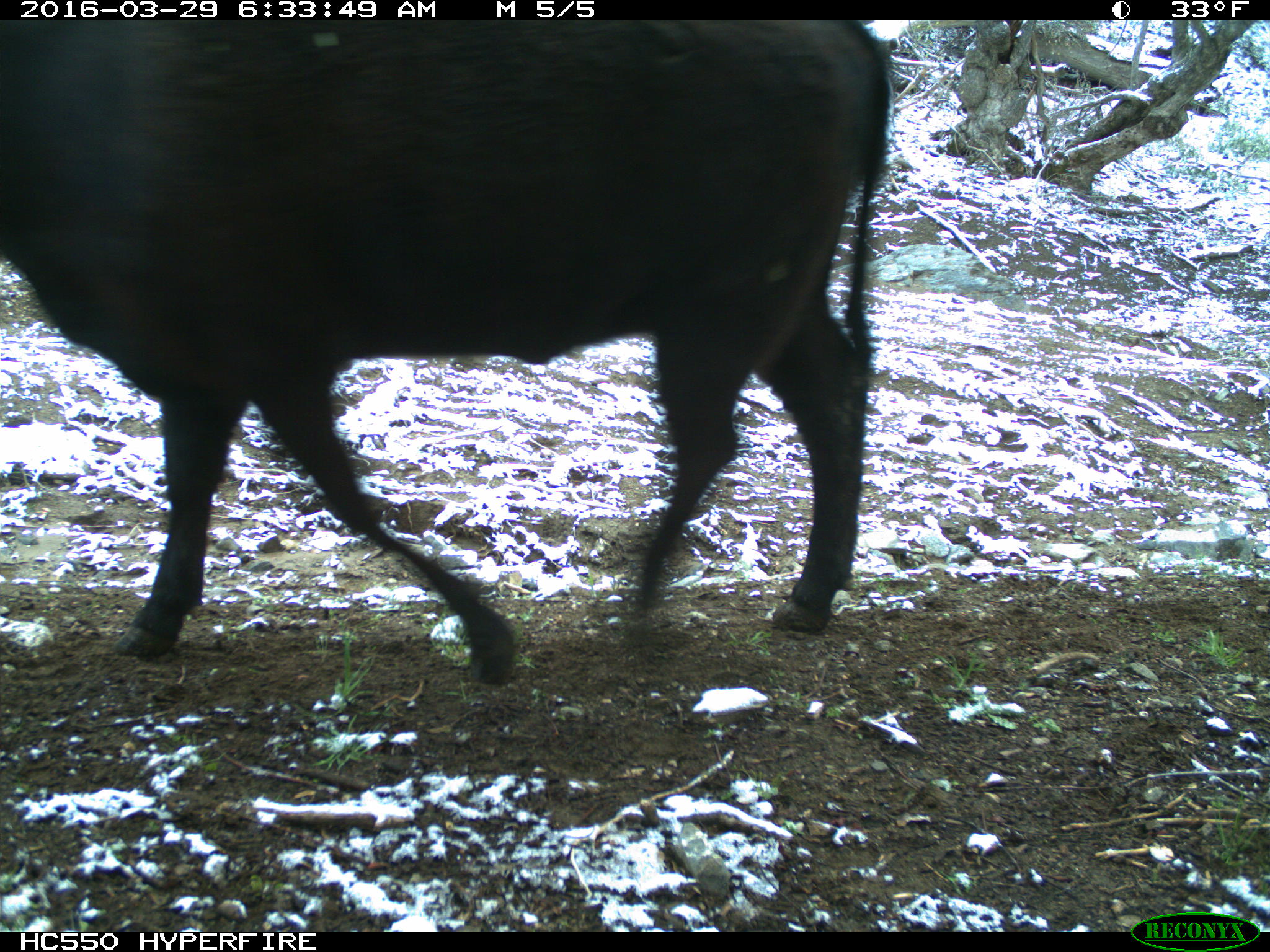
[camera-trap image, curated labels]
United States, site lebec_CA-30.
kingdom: Animalia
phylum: Chordata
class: Mammalia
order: Artiodactyla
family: Bovidae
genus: Bos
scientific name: Bos taurus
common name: domestic cow